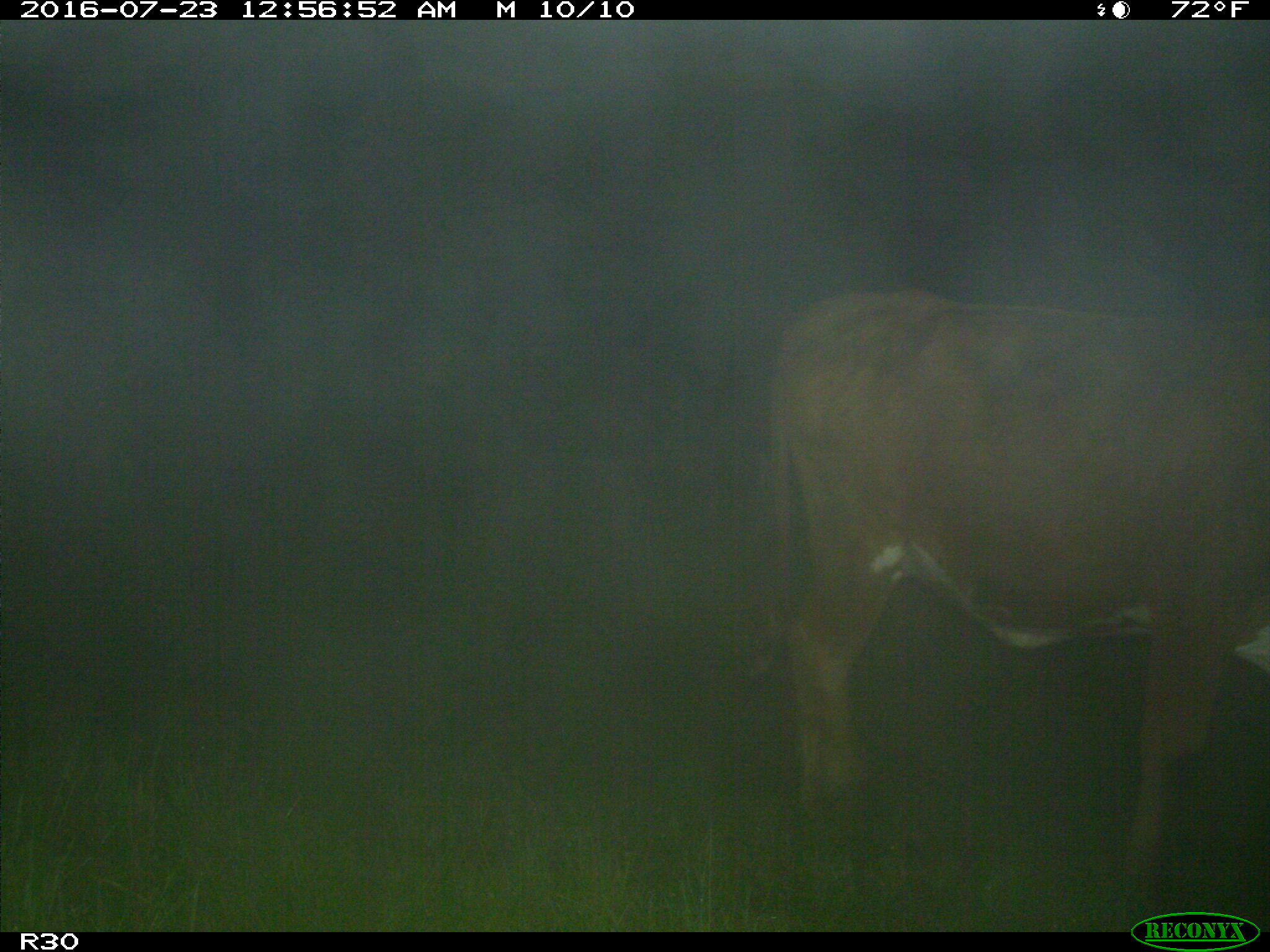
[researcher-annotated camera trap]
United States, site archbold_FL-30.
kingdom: Animalia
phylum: Chordata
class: Mammalia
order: Artiodactyla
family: Bovidae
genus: Bos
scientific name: Bos taurus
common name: domestic cow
Bos taurus (domestic cow).